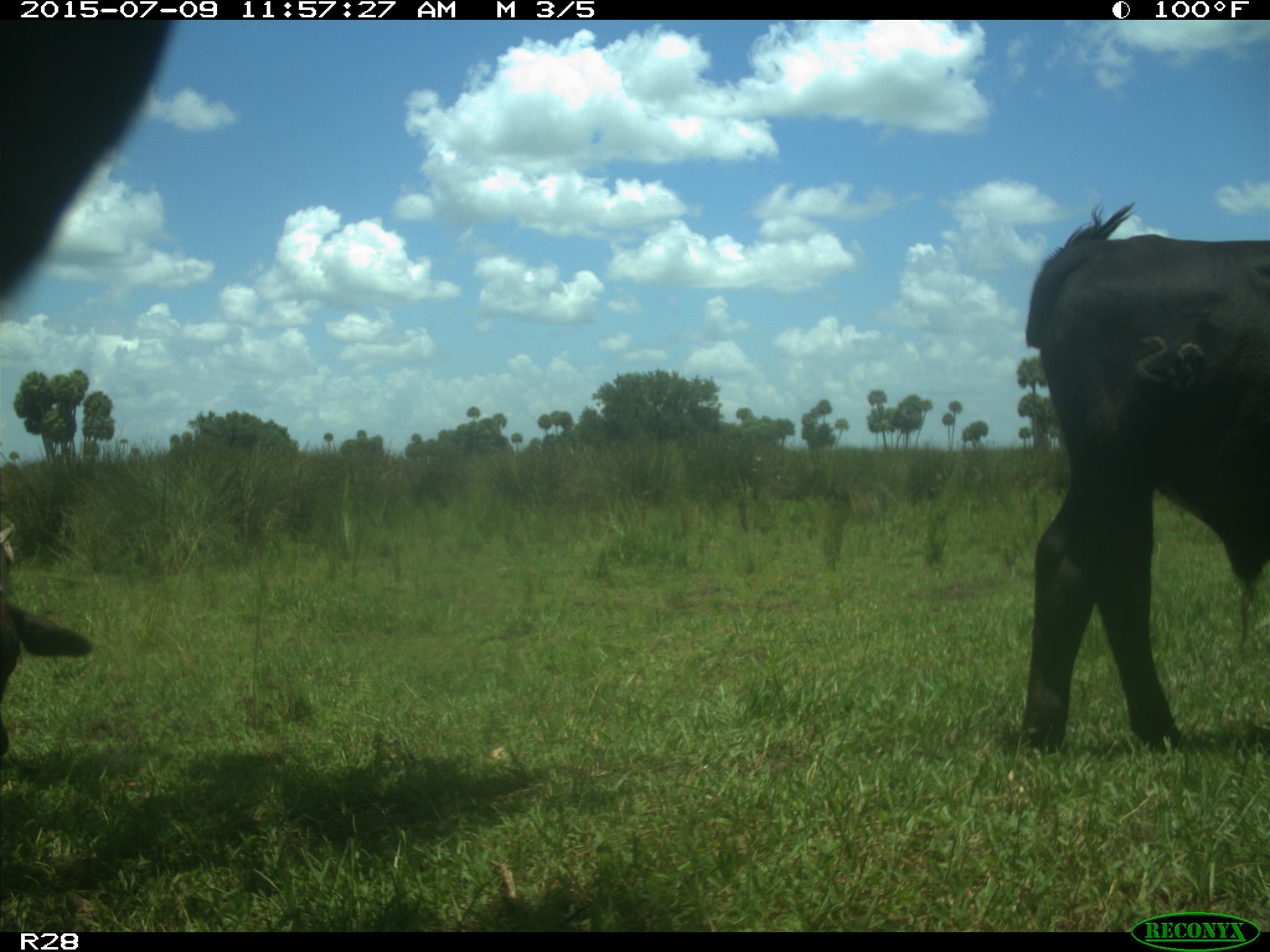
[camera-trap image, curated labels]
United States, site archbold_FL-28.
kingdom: Animalia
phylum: Chordata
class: Mammalia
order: Artiodactyla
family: Bovidae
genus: Bos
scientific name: Bos taurus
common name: domestic cow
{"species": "Bos taurus (domestic cow)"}